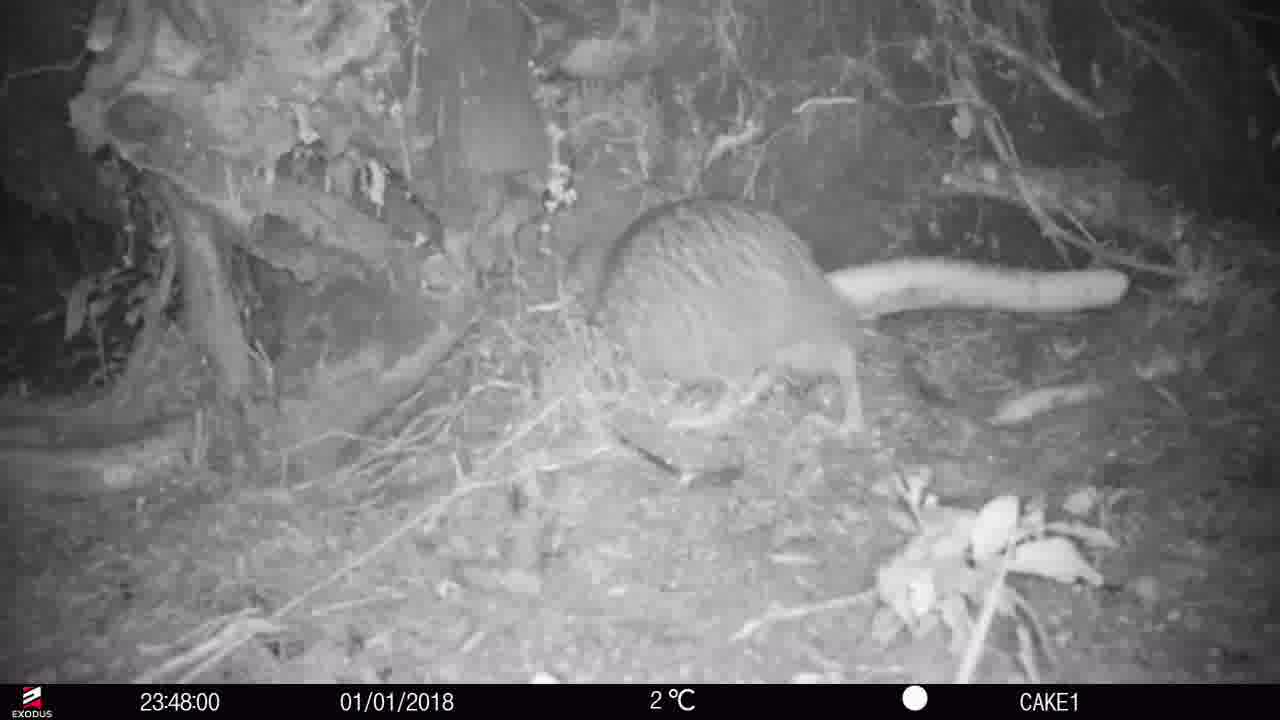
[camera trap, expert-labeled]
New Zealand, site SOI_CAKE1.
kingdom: Animalia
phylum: Chordata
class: Aves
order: Apterygiformes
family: Apterygidae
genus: Apteryx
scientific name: Apteryx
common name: kiwi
Kiwi (Apteryx).